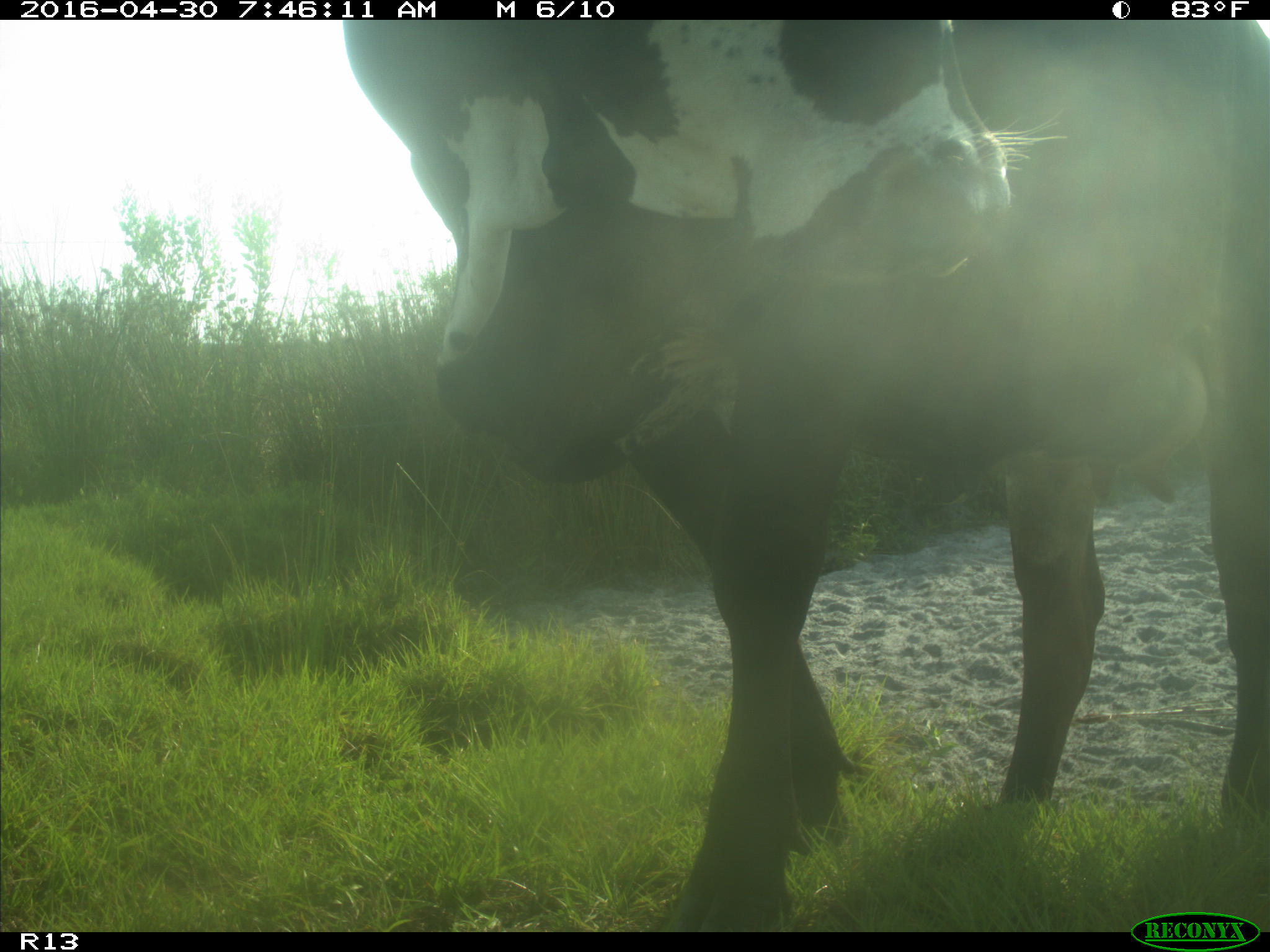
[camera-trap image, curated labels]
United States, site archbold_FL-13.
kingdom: Animalia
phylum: Chordata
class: Mammalia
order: Artiodactyla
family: Bovidae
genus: Bos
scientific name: Bos taurus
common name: domestic cow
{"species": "Bos taurus (domestic cow)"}